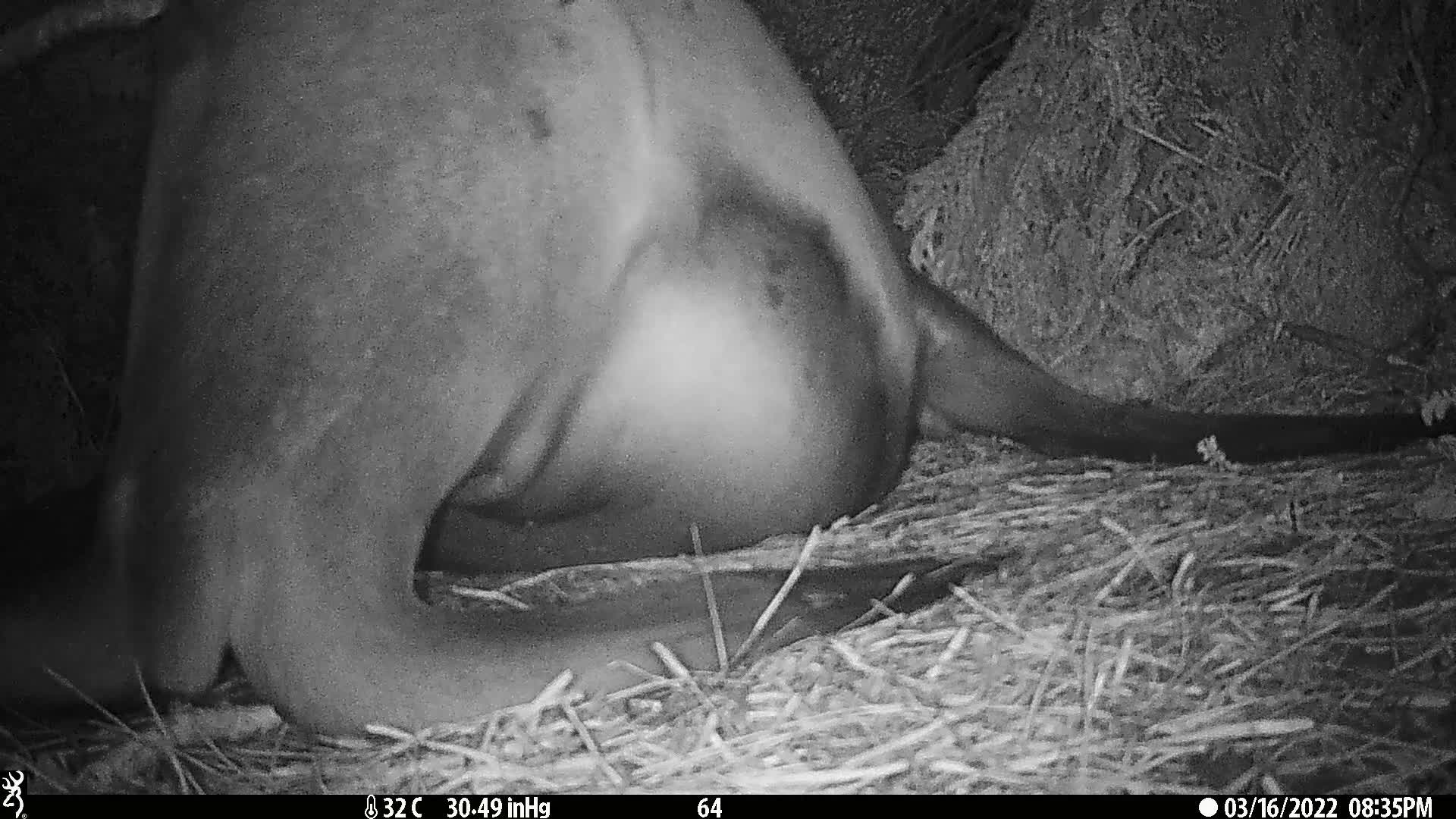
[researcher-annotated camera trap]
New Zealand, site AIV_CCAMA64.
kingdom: Animalia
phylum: Chordata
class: Mammalia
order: Carnivora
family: Otariidae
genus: Phocarctos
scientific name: Phocarctos hookeri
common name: new zealand sea lion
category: sealion